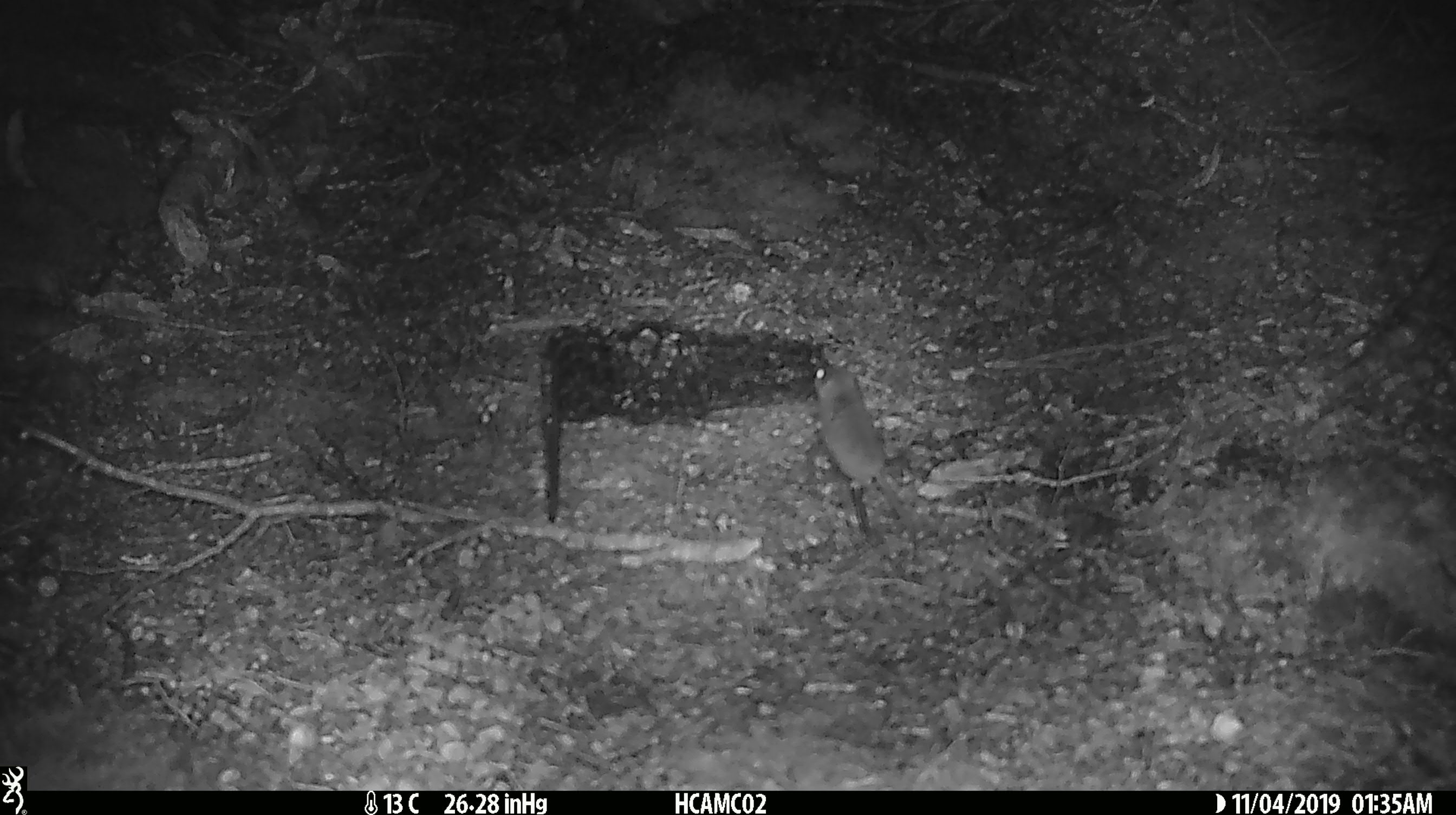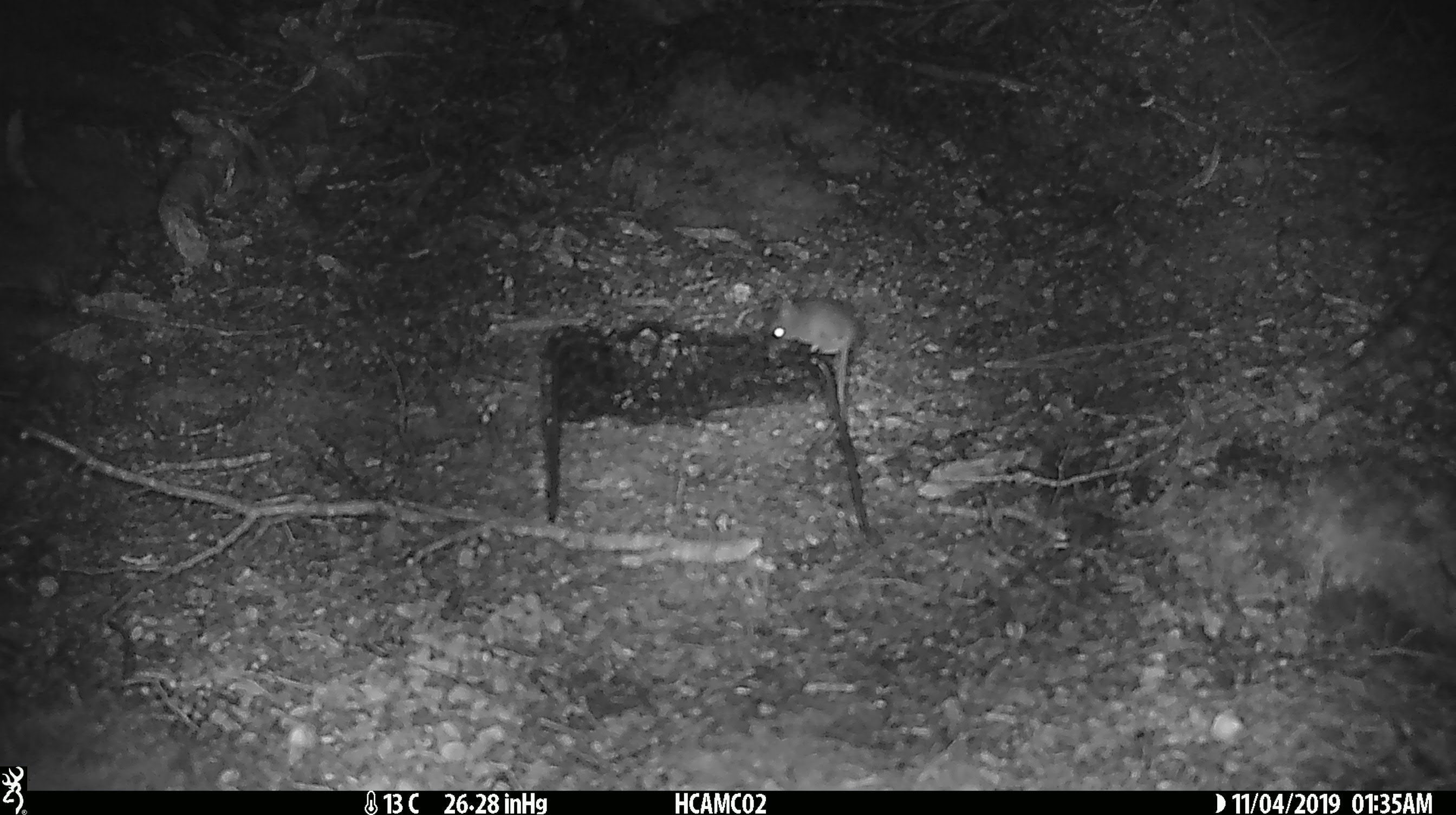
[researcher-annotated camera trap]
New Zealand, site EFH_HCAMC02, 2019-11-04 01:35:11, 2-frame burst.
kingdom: Animalia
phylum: Chordata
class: Mammalia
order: Rodentia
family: Muridae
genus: Mus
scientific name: Mus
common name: mouse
Mouse (Mus).